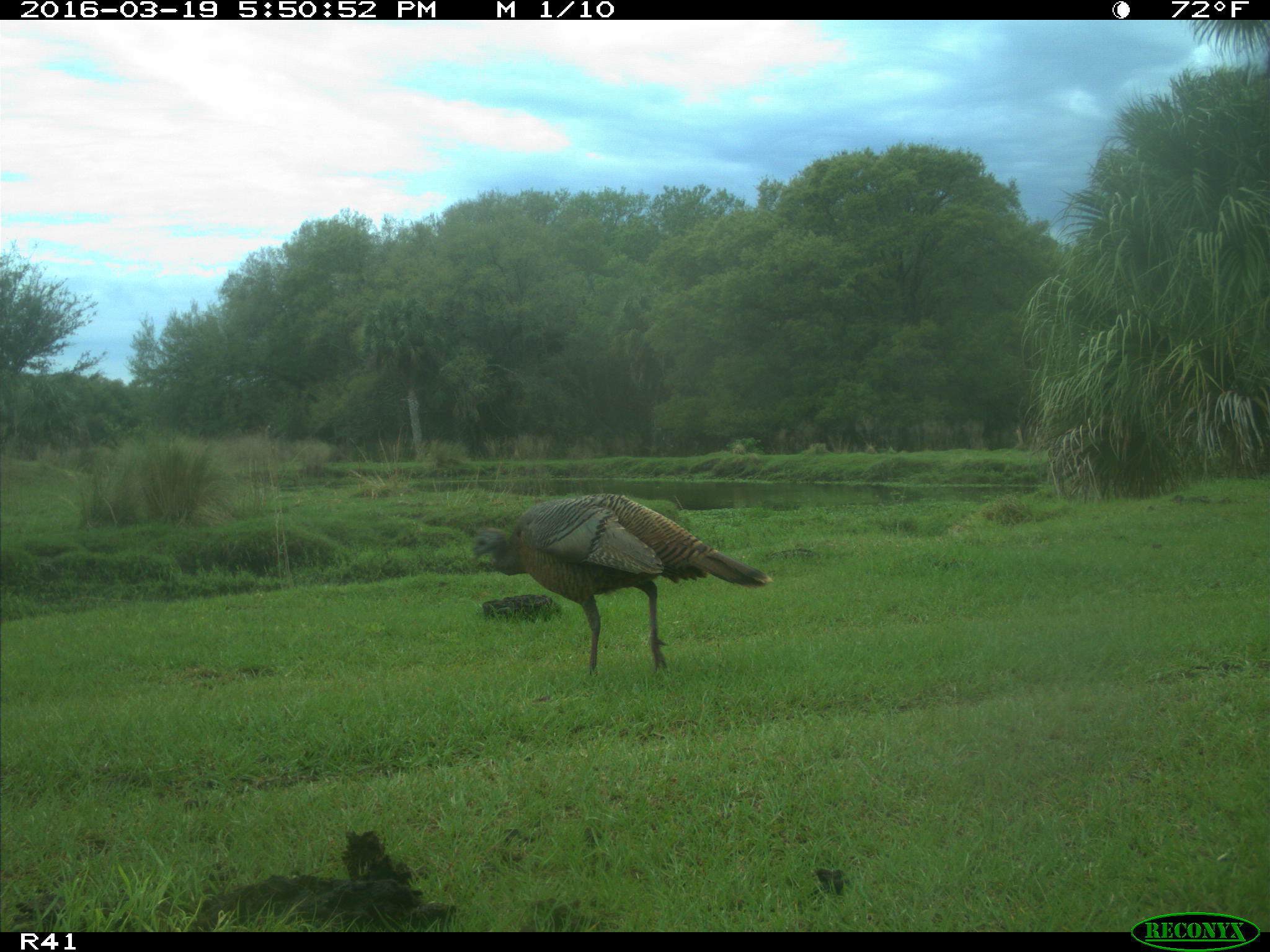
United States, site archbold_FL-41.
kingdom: Animalia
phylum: Chordata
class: Aves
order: Galliformes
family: Phasianidae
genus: Meleagris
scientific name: Meleagris gallopavo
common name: wild turkey